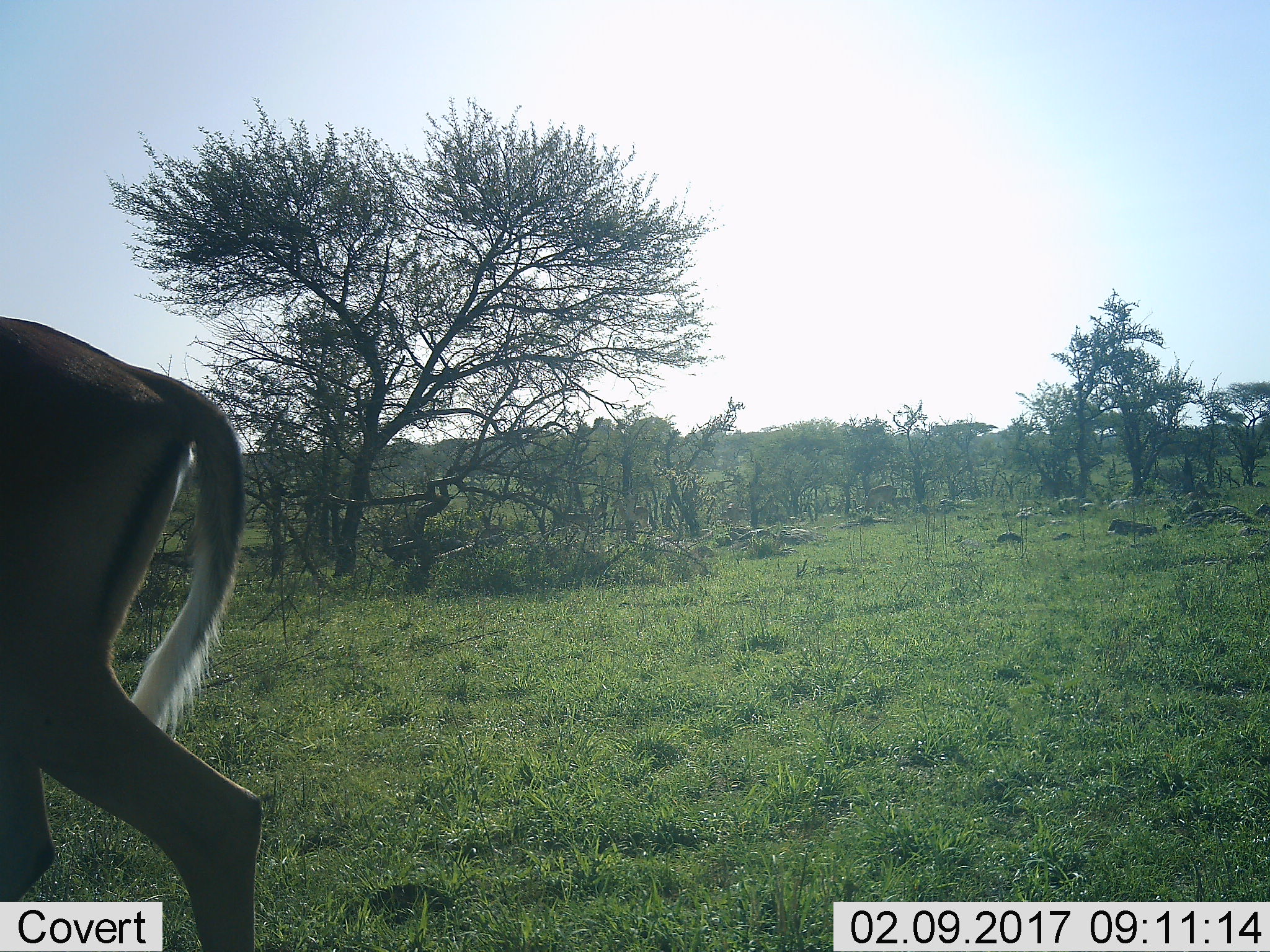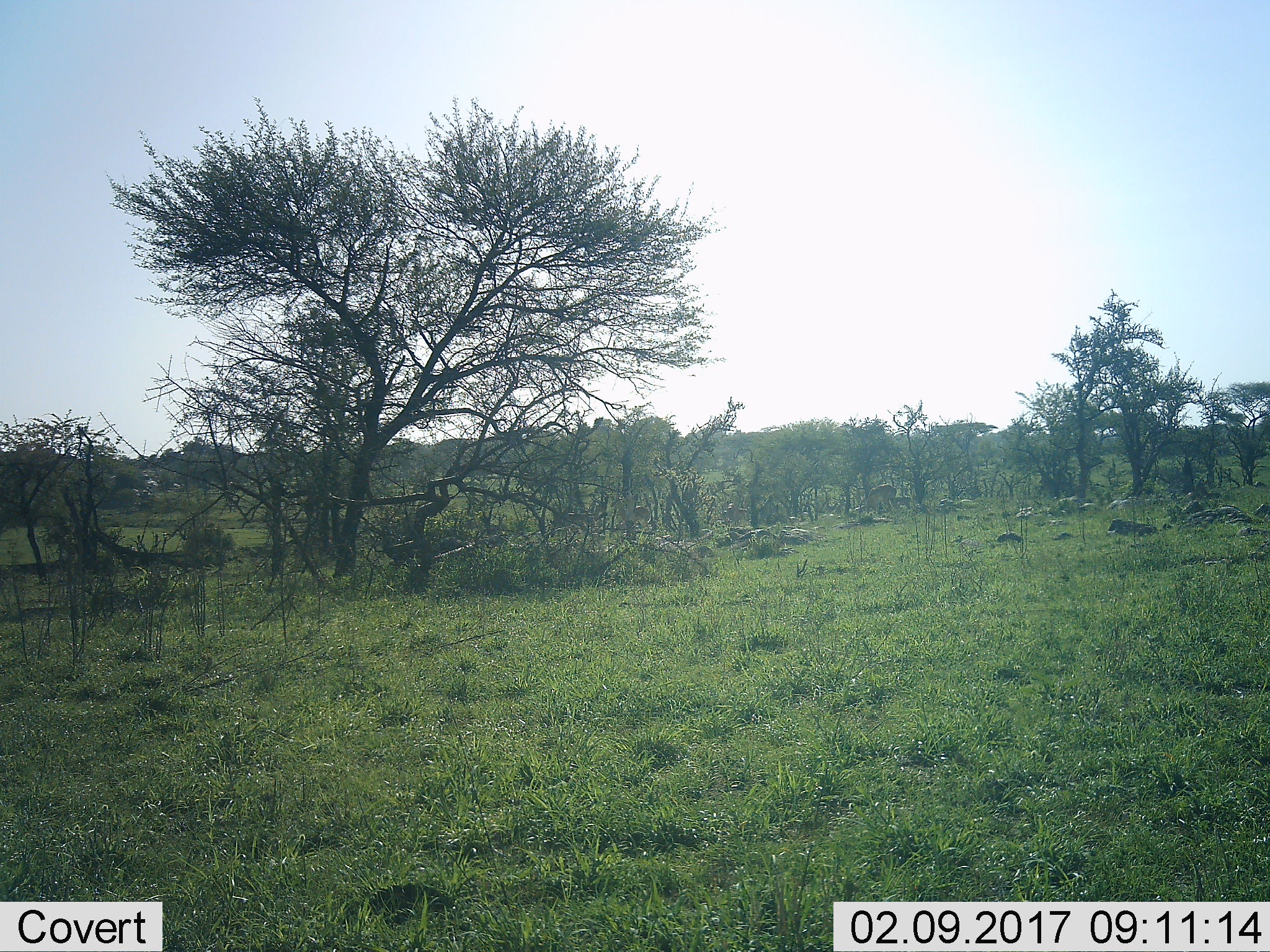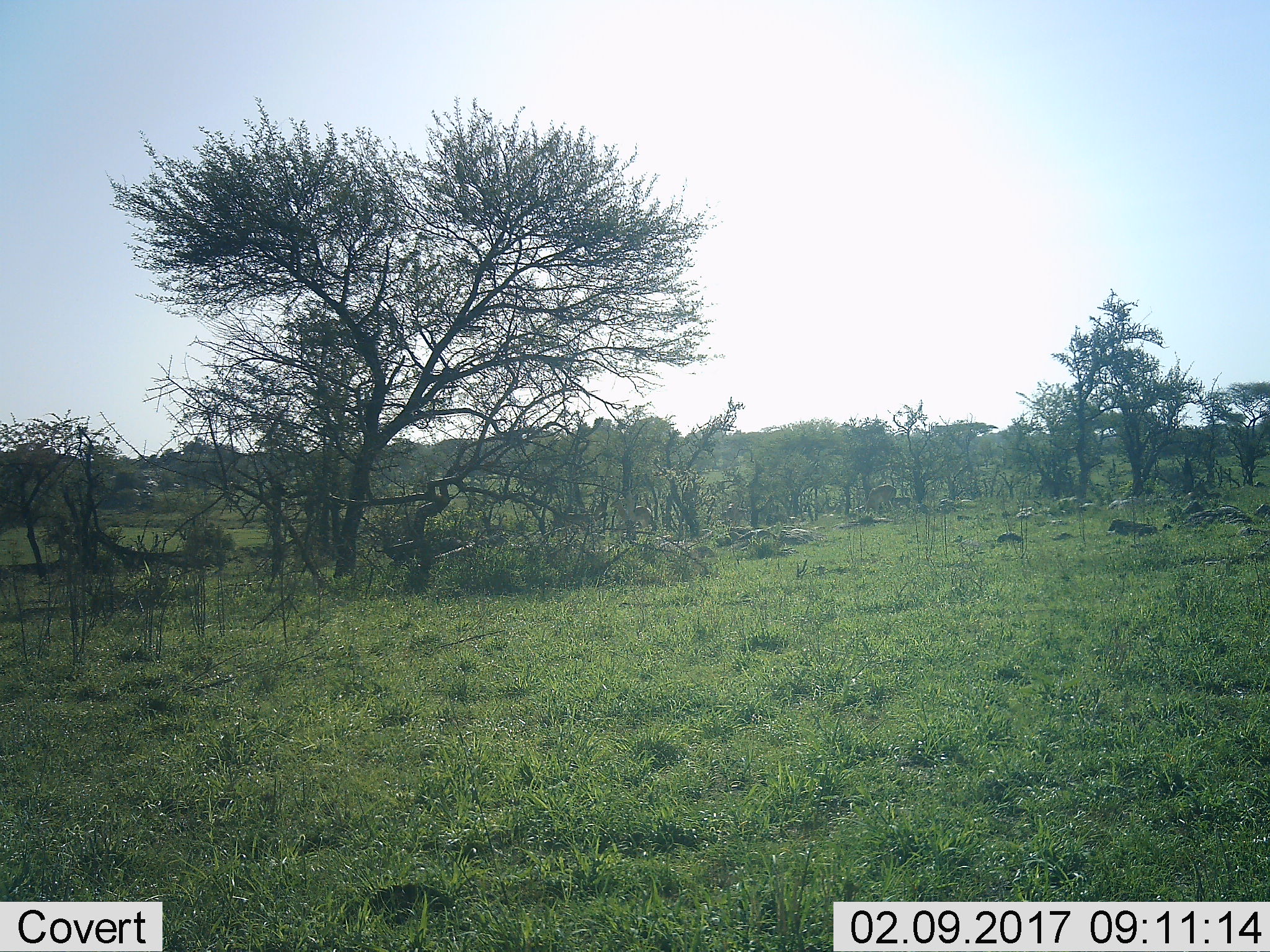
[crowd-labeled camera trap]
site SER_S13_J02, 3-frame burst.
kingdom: Animalia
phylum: Chordata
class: Mammalia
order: Artiodactyla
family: Bovidae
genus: Nanger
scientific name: Nanger granti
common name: grant's gazelle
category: gazellegrants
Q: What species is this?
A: Gazellegrants (grant's gazelle) (Nanger granti).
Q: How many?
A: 1.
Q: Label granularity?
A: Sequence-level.